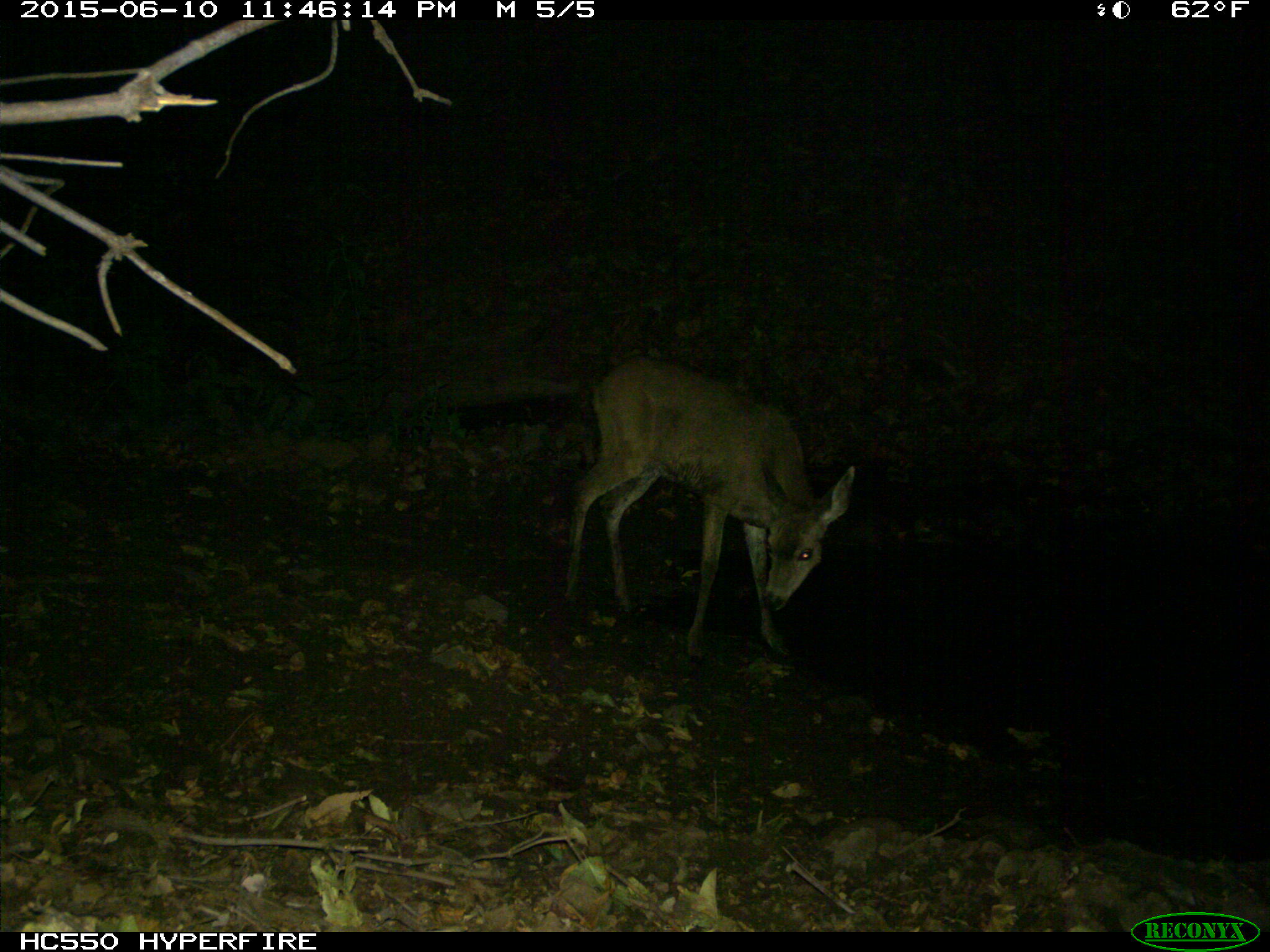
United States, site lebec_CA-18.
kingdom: Animalia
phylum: Chordata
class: Mammalia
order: Artiodactyla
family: Cervidae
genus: Odocoileus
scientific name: Odocoileus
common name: deer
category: unidentified deer